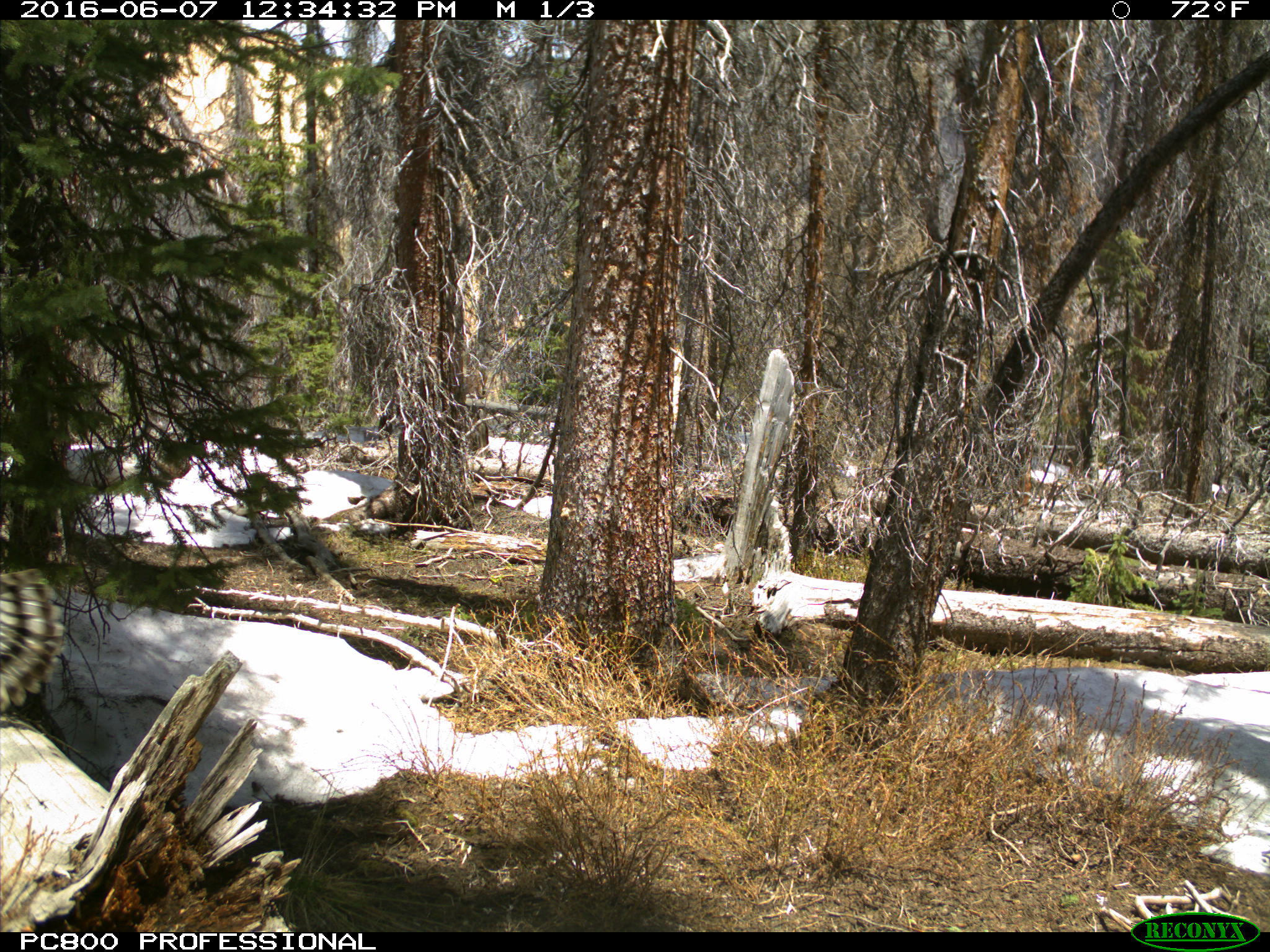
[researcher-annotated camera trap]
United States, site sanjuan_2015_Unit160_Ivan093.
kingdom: Animalia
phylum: Chordata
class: Aves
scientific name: Aves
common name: birds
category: unidentified bird